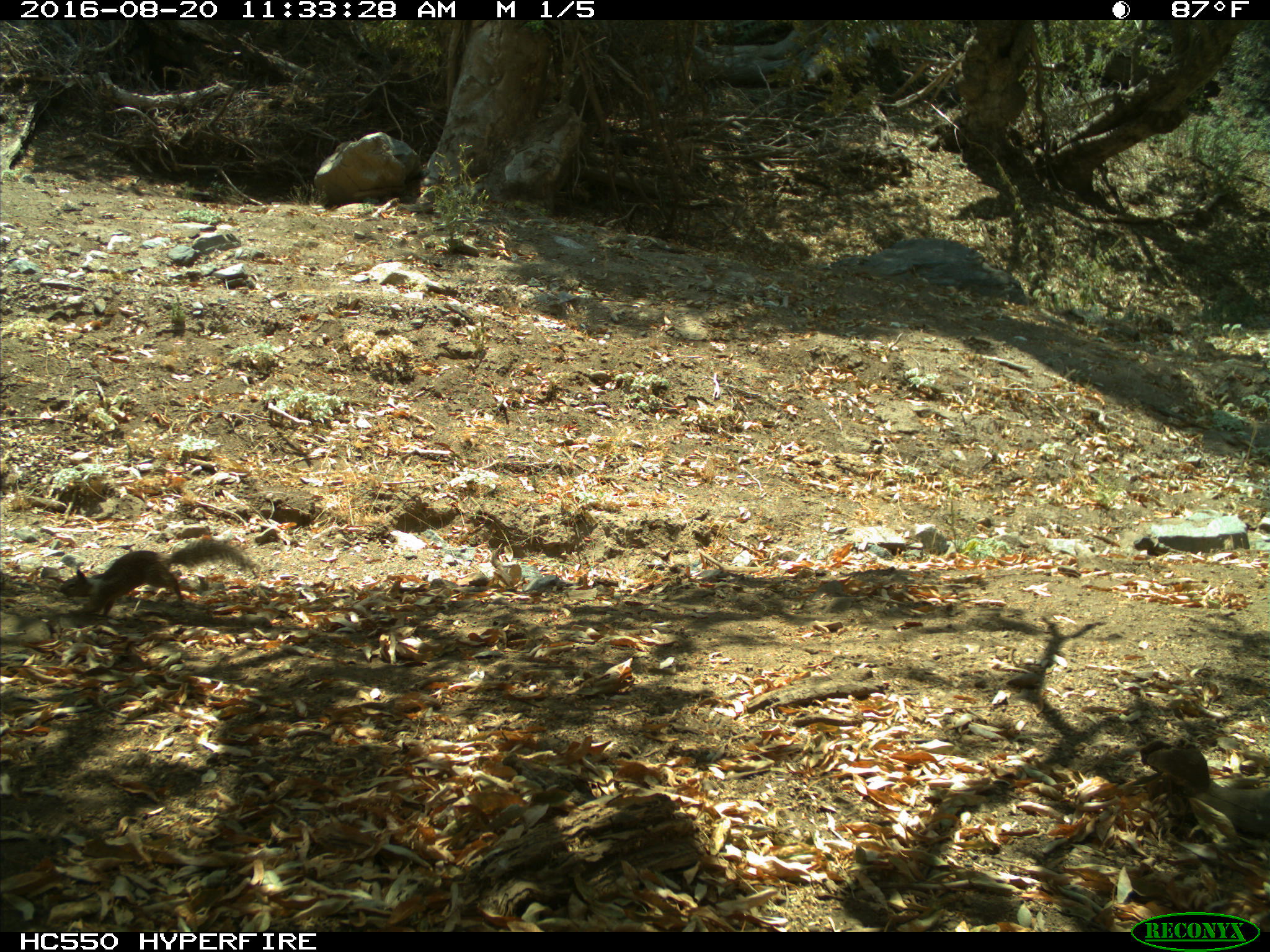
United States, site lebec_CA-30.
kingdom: Animalia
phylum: Chordata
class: Mammalia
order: Rodentia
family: Sciuridae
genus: Otospermophilus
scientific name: Otospermophilus beecheyi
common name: california ground squirrel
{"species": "Otospermophilus beecheyi (california ground squirrel)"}